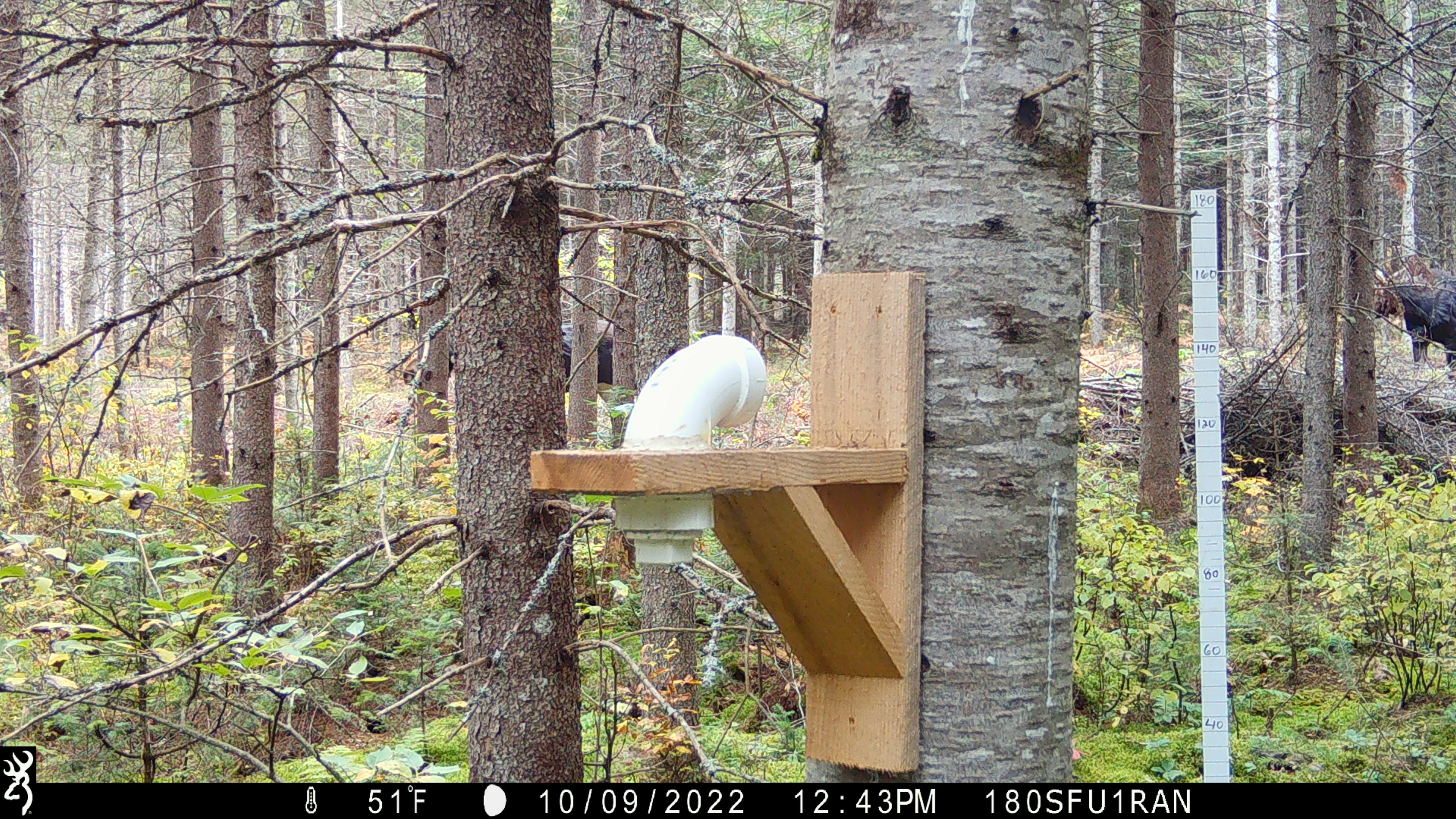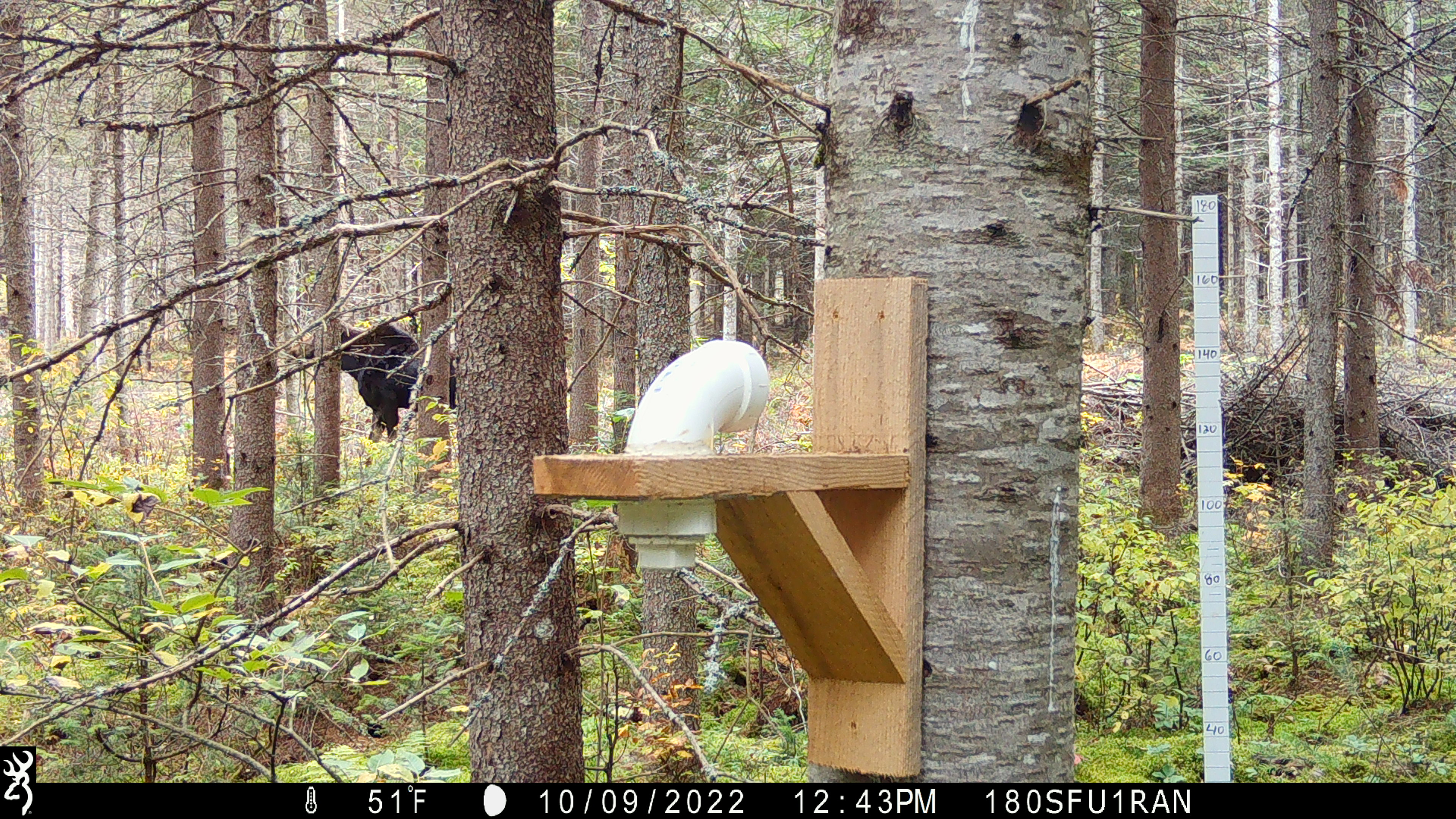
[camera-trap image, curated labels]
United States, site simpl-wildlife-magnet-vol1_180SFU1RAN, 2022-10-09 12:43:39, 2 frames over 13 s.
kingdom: Animalia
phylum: Chordata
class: Mammalia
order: Artiodactyla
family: Cervidae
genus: Alces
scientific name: Alces alces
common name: moose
Moose (Alces alces).